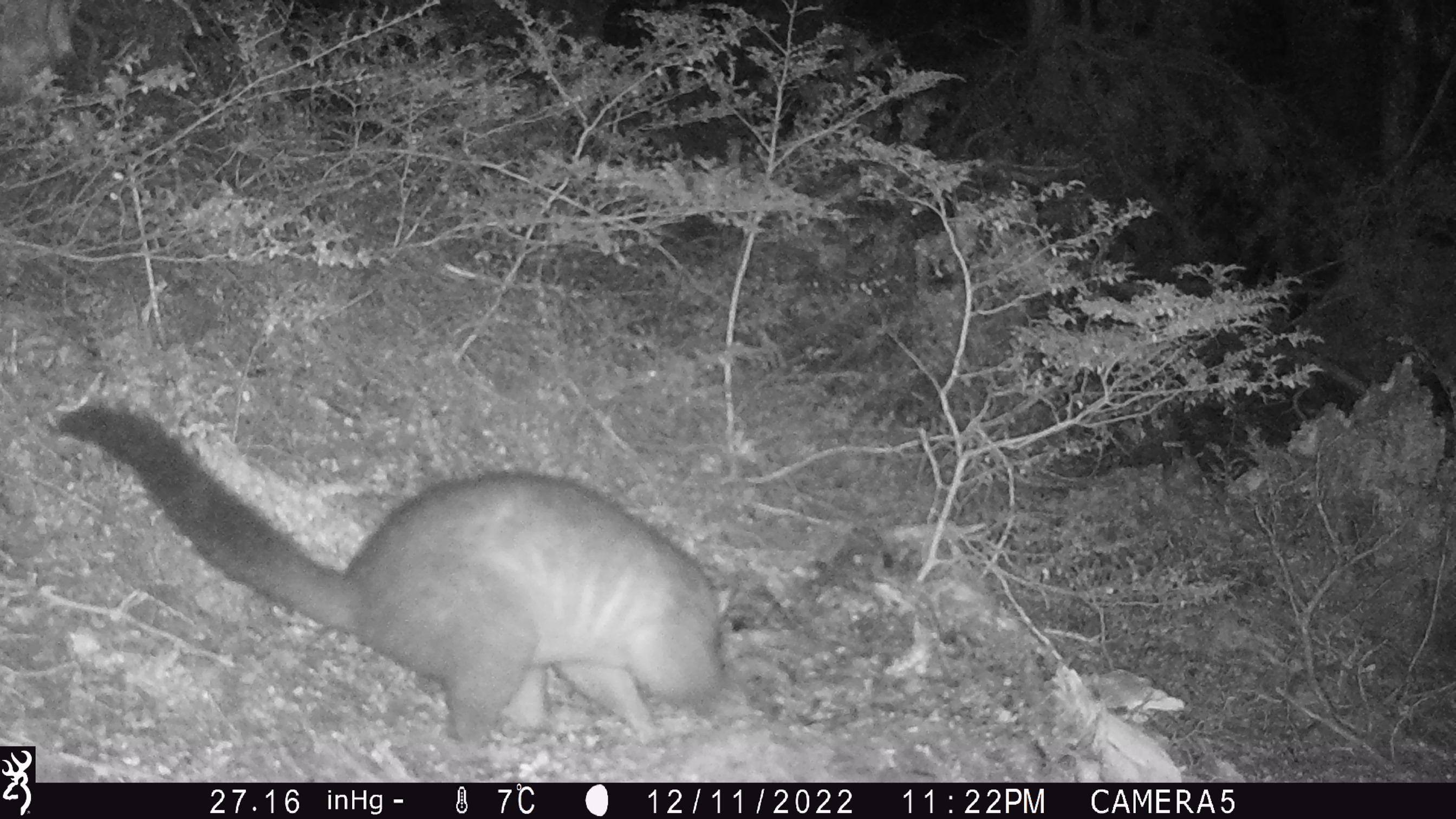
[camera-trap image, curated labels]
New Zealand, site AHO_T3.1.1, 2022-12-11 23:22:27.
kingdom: Animalia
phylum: Chordata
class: Mammalia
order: Diprotodontia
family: Phalangeridae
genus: Trichosurus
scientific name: Trichosurus vulpecula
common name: common brushtail possum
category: possum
Possum (common brushtail possum) (Trichosurus vulpecula).